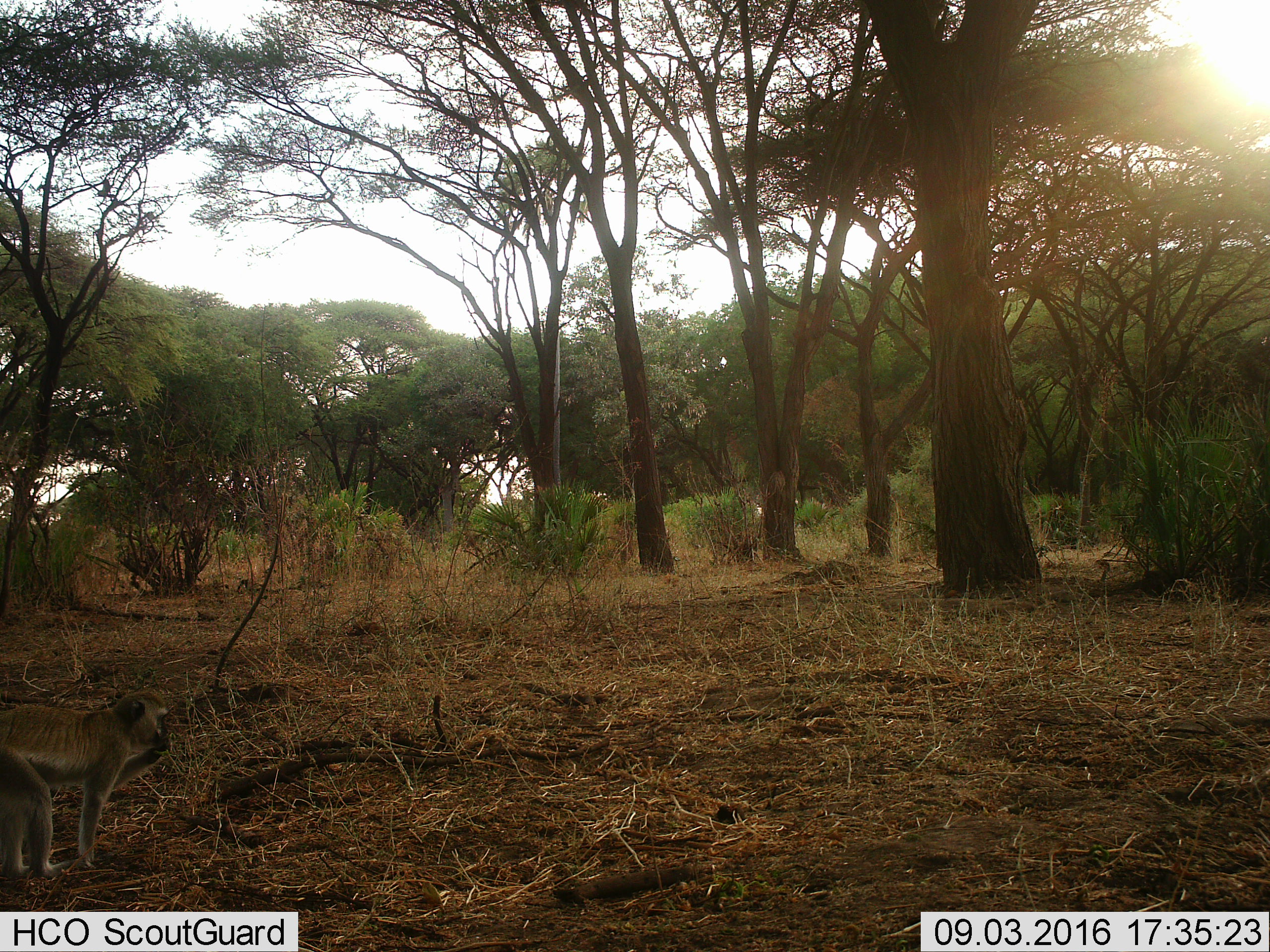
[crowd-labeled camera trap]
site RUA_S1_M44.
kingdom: Animalia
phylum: Chordata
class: Mammalia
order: Primates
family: Cercopithecidae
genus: Chlorocebus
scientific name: Chlorocebus pygerythrus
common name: vervet monkey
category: monkeyvervet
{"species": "monkeyvervet (vervet monkey) (Chlorocebus pygerythrus)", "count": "1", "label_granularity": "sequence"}